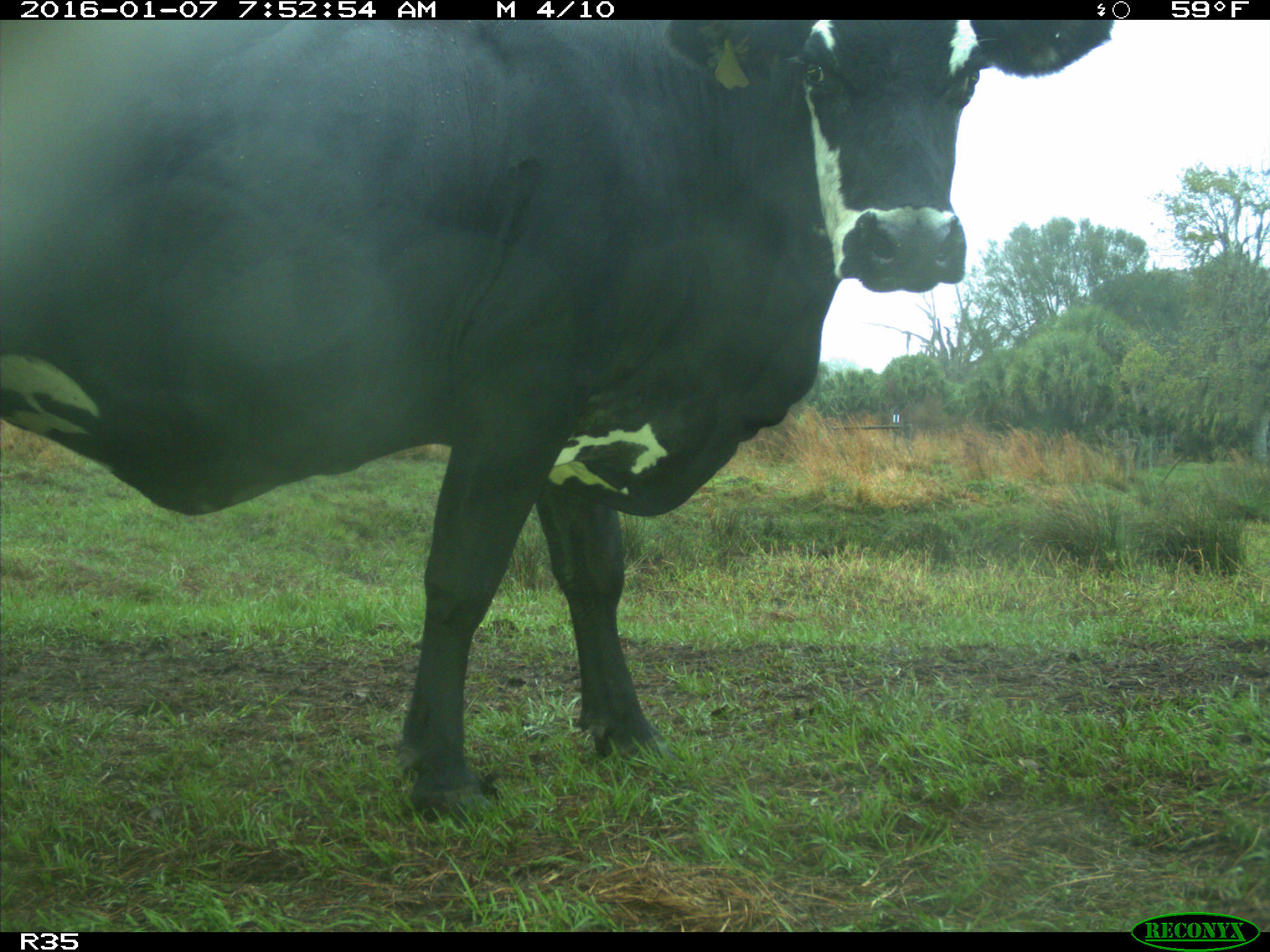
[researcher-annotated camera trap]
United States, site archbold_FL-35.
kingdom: Animalia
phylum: Chordata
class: Mammalia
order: Artiodactyla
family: Bovidae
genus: Bos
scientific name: Bos taurus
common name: domestic cow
Bos taurus (domestic cow).